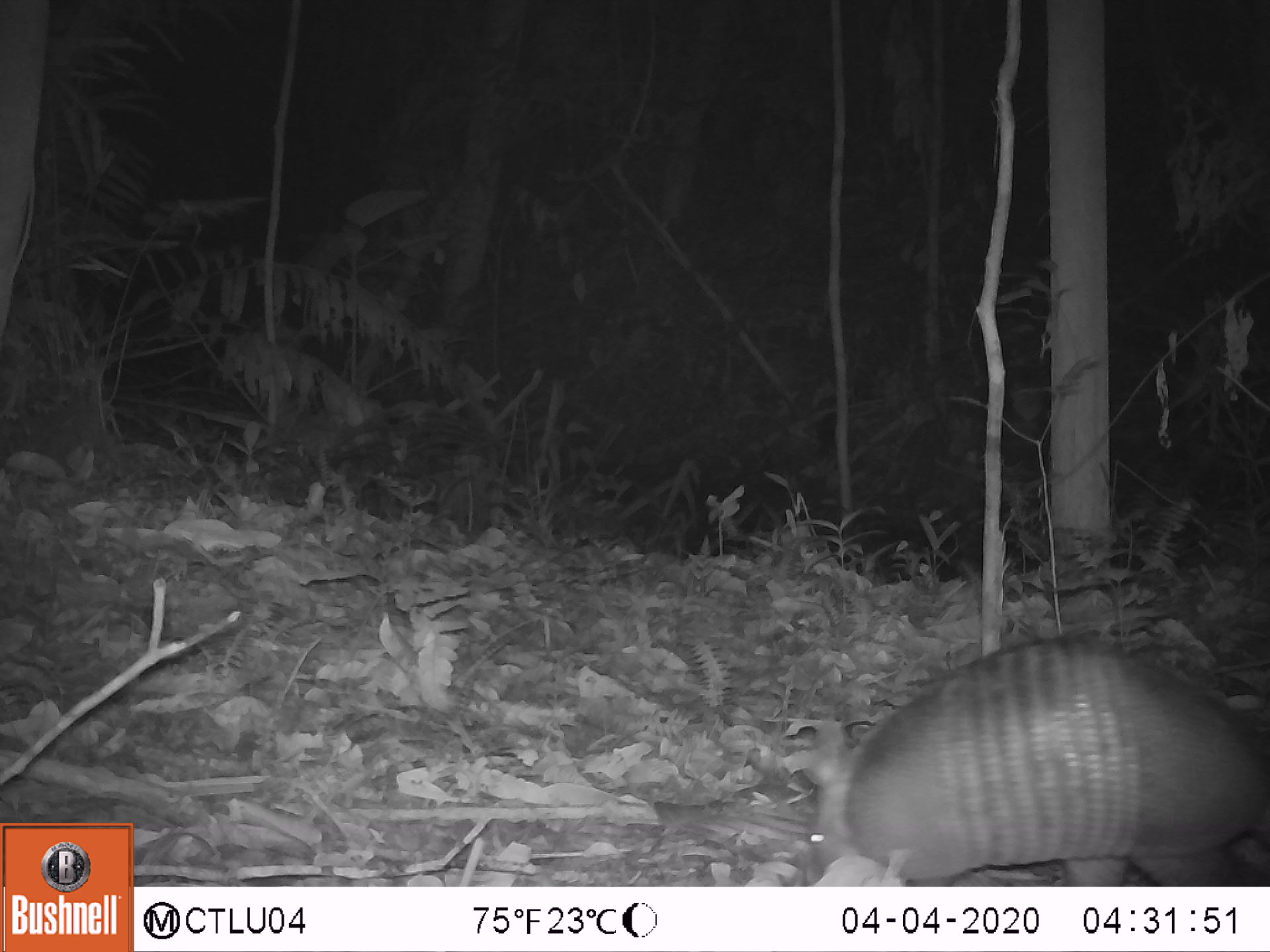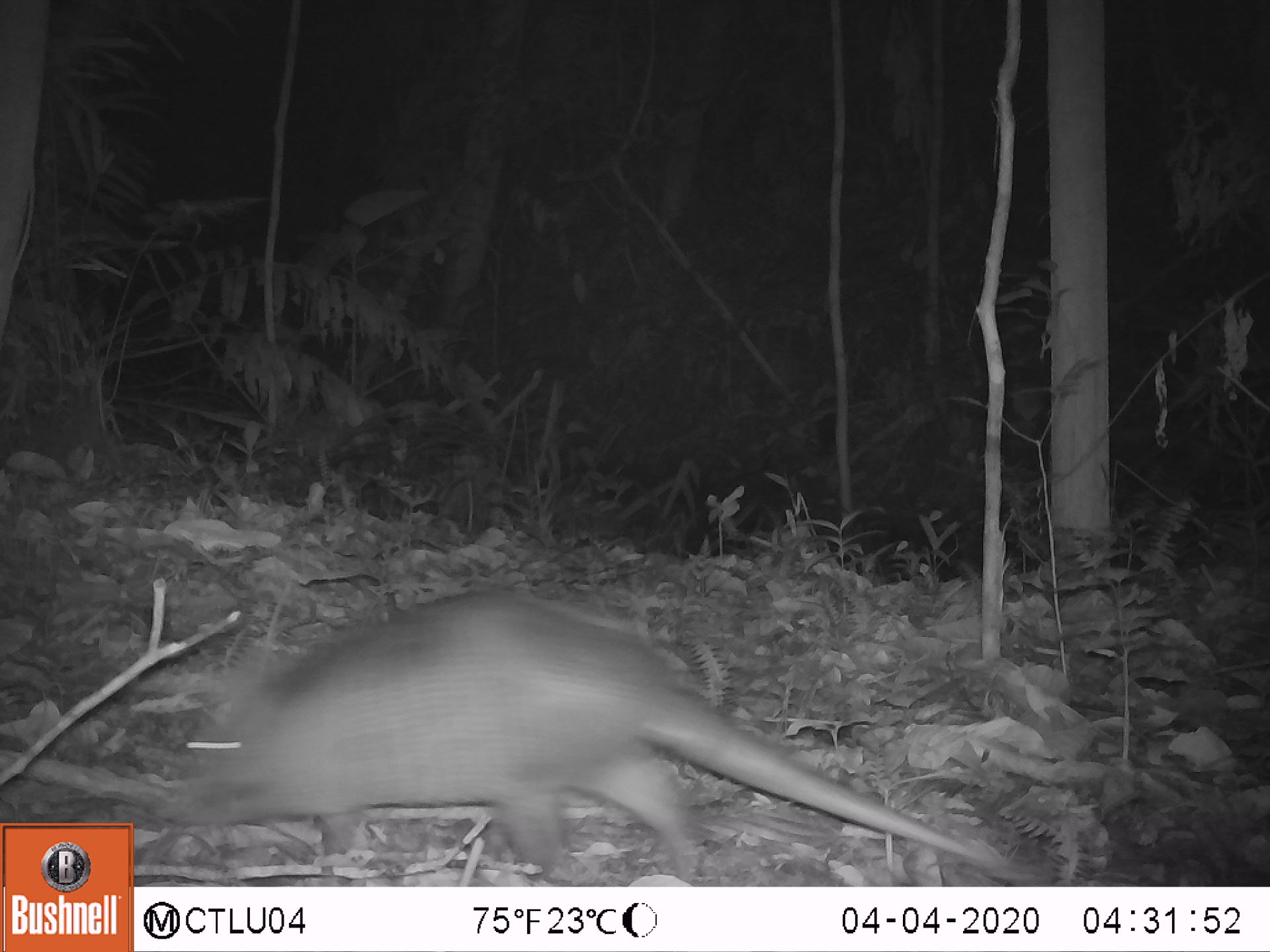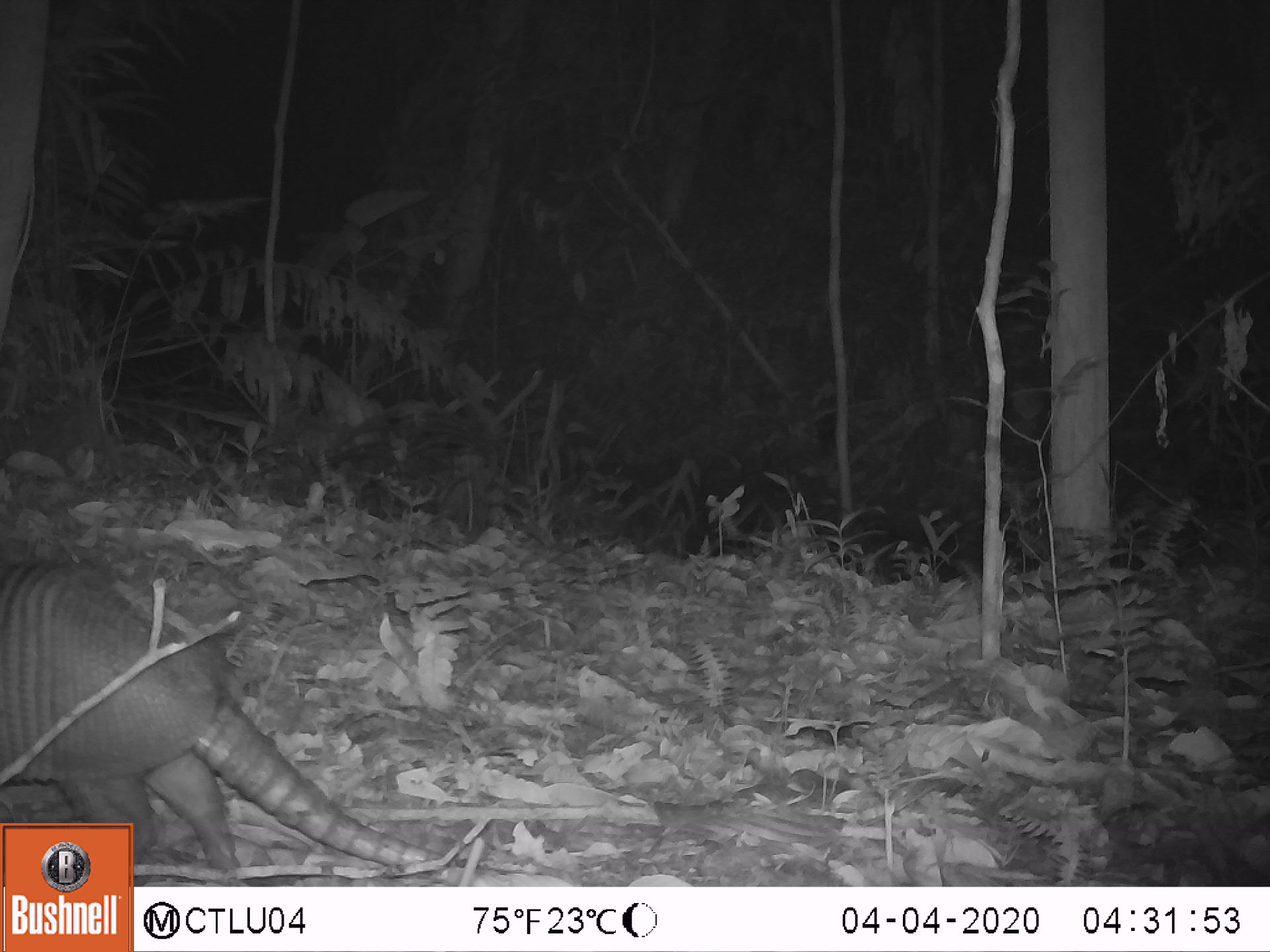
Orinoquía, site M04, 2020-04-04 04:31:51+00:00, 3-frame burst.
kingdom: Animalia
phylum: Chordata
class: Mammalia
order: Cingulata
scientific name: Cingulata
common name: armadillo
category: unknown armadillo